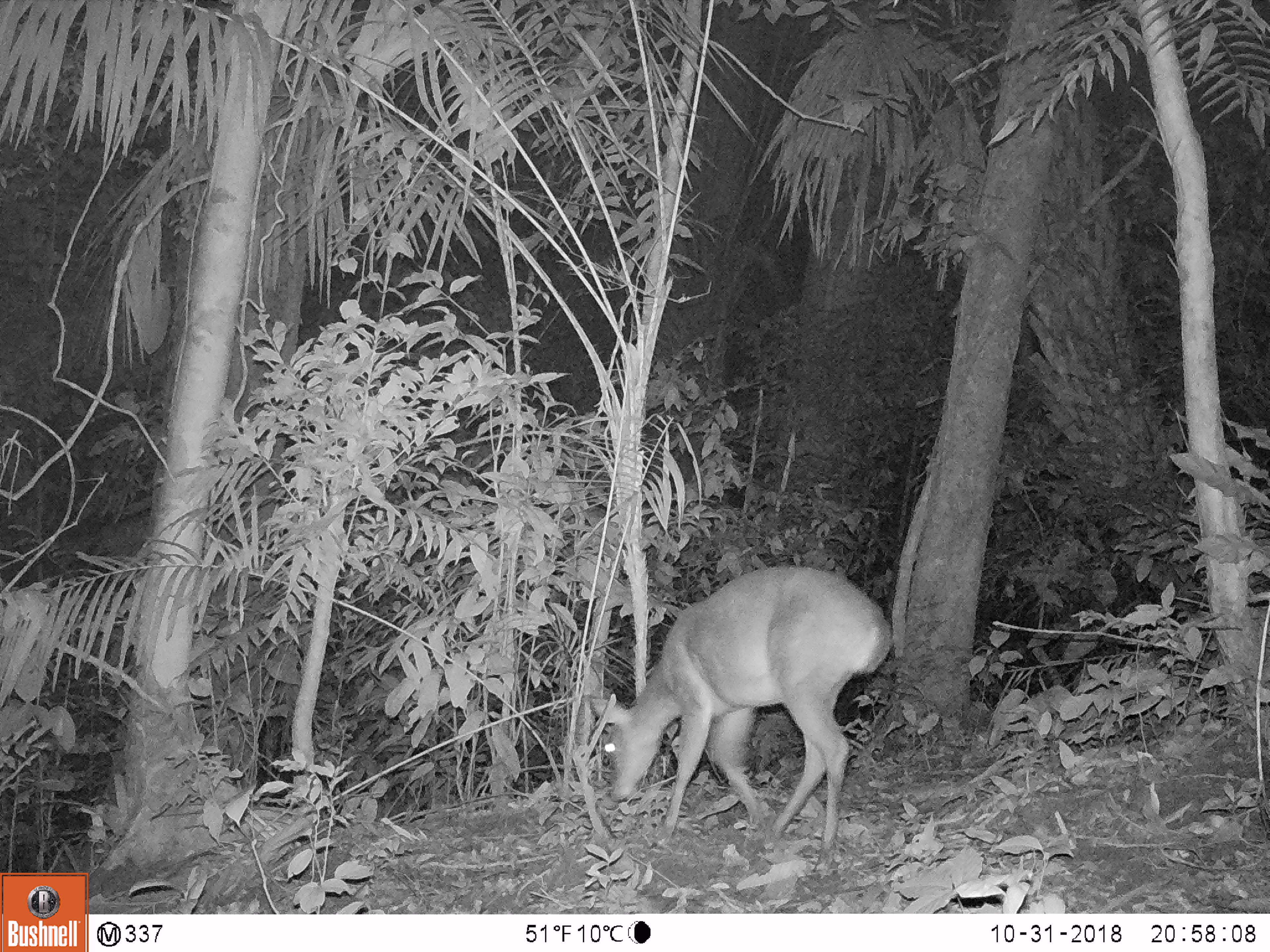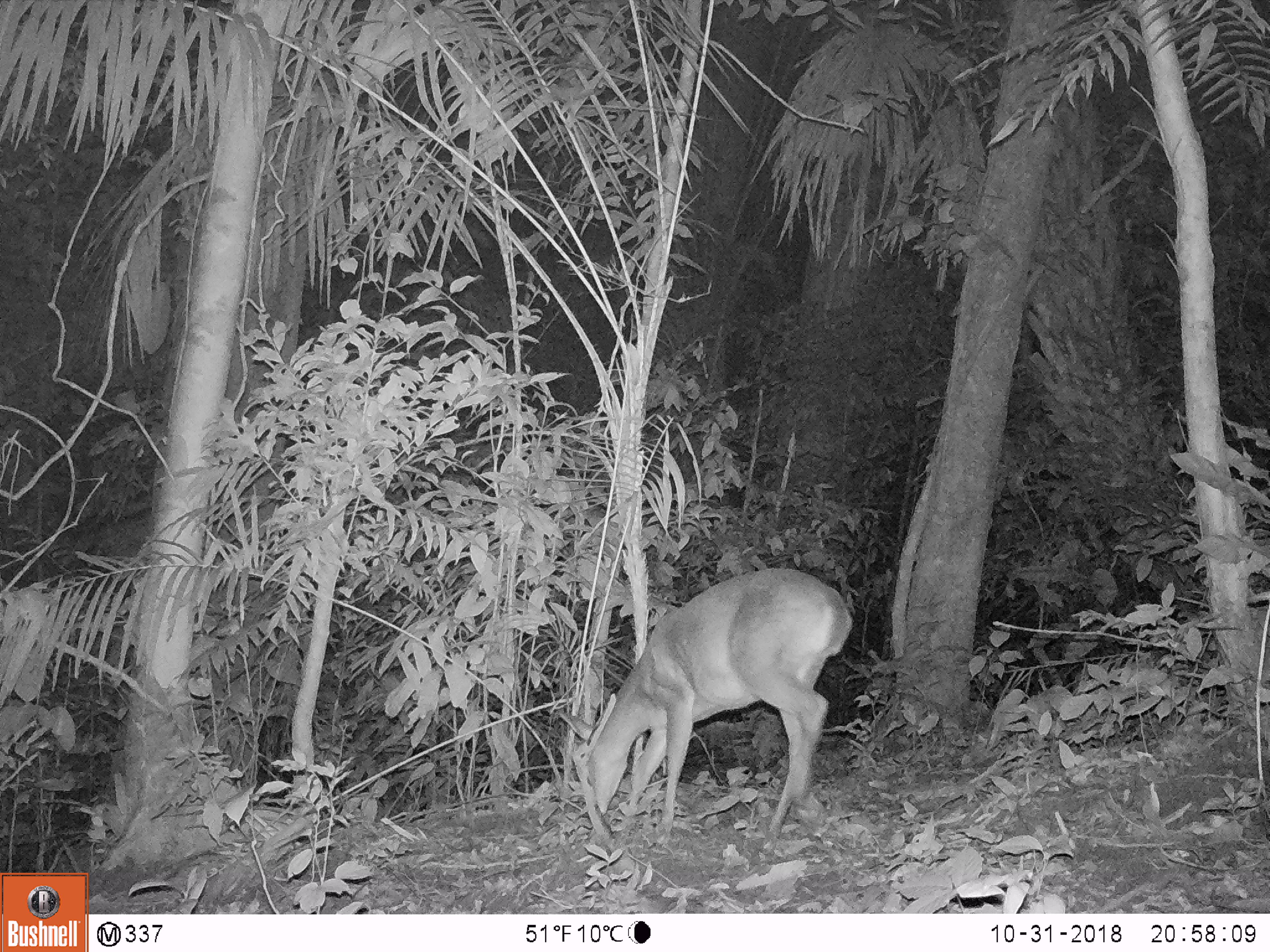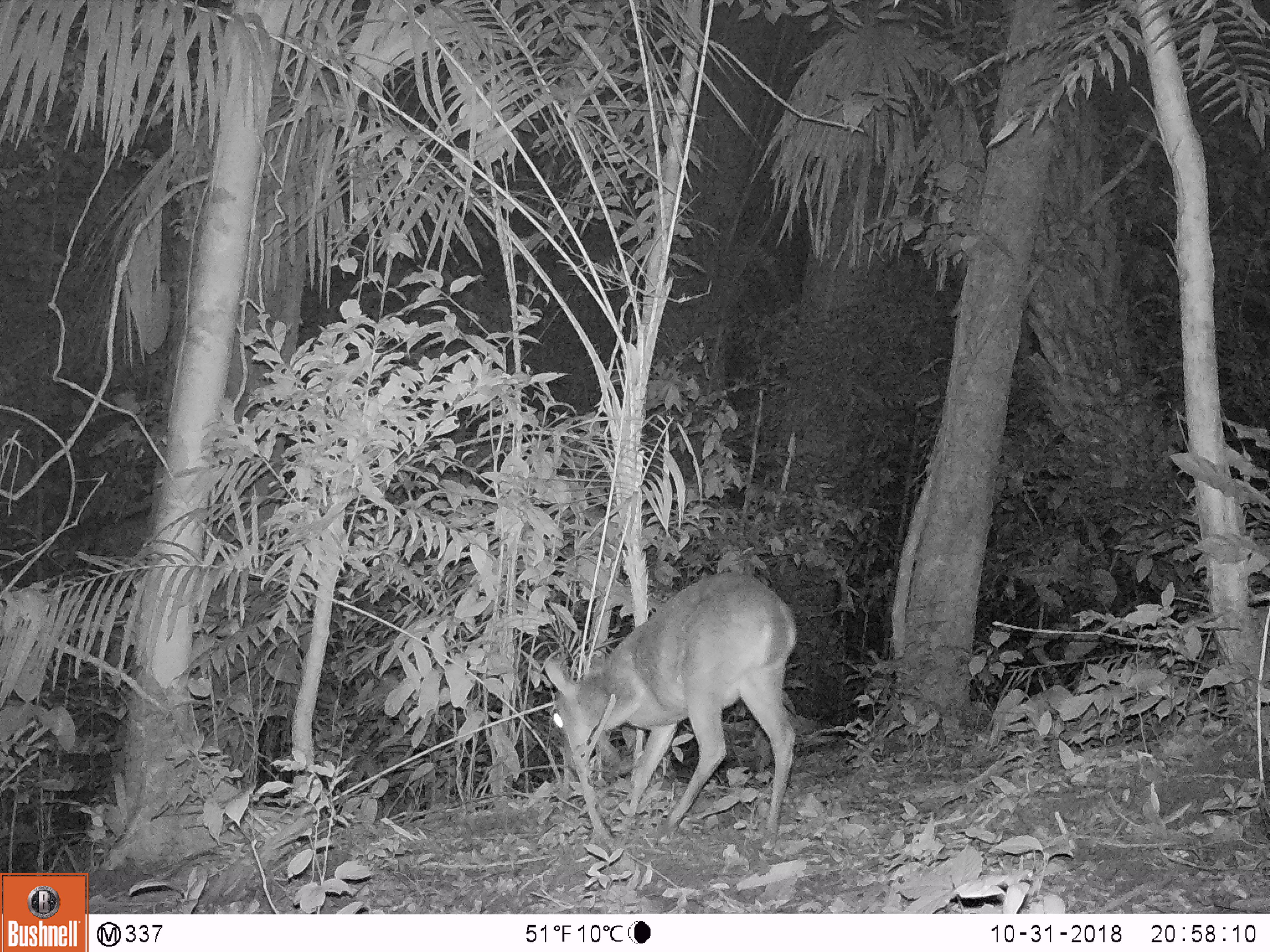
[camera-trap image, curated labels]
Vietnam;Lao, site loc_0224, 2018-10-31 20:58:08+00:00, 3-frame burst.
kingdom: Animalia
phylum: Chordata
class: Mammalia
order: Artiodactyla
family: Cervidae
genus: Muntiacus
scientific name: Muntiacus vuquangensis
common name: large-antlered muntjac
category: large antlered muntjac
Large antlered muntjac (large-antlered muntjac) (Muntiacus vuquangensis). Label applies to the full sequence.